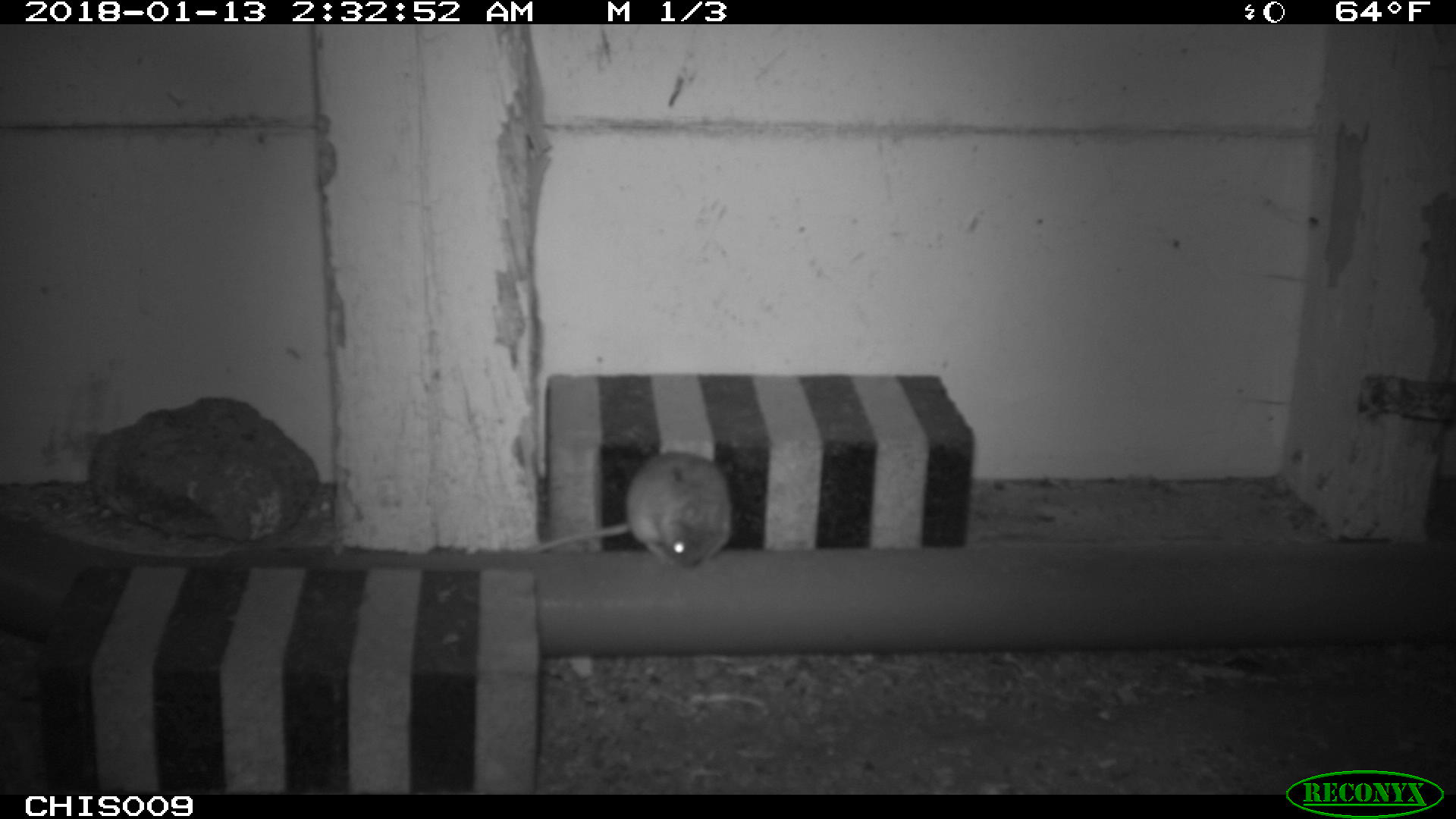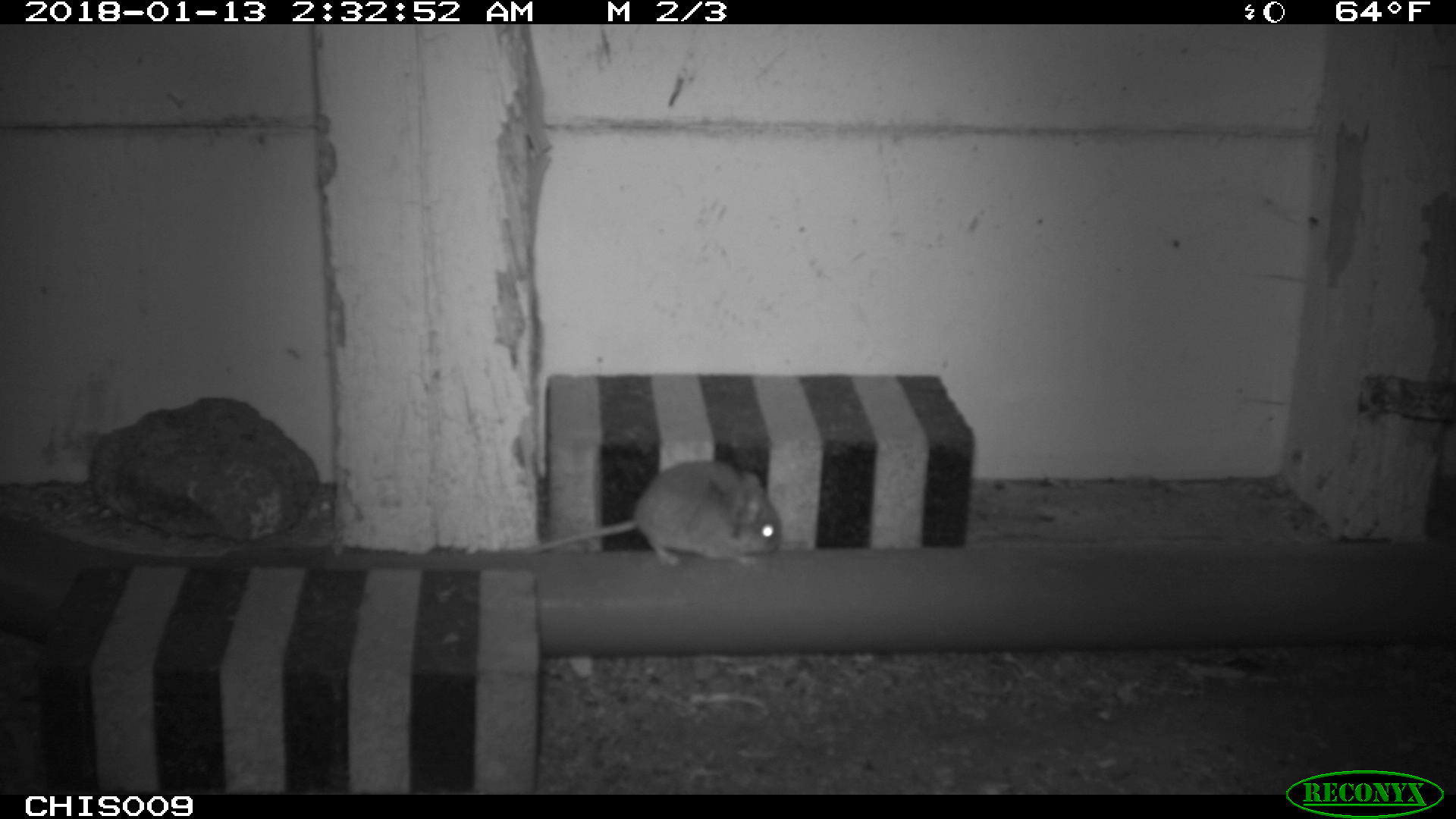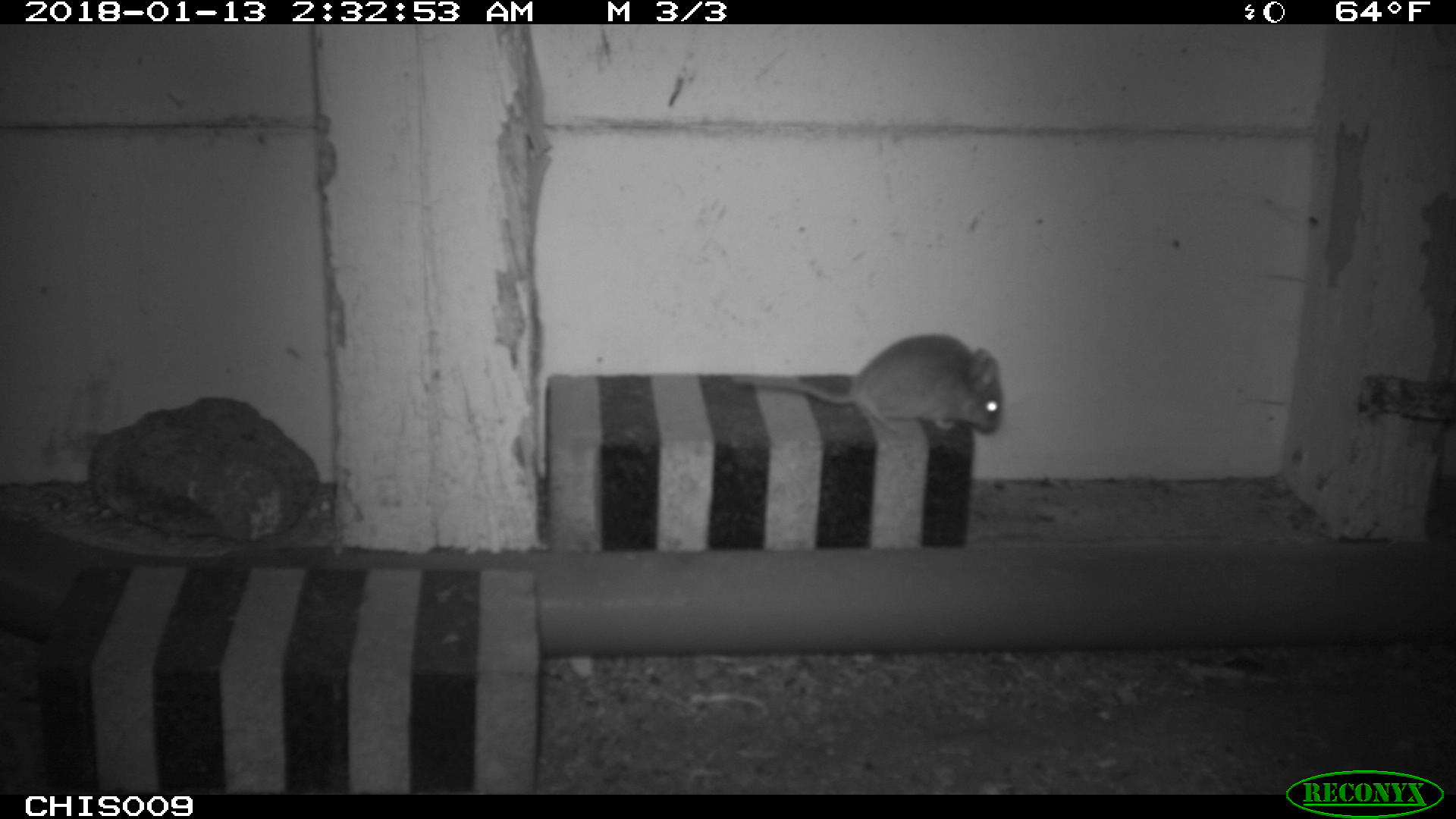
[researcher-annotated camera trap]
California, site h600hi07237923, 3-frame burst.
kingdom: Animalia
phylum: Chordata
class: Mammalia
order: Rodentia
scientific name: Rodentia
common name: rodent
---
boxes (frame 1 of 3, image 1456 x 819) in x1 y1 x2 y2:
rodent: 529 451 732 568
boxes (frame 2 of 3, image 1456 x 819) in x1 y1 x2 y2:
rodent: 518 459 781 564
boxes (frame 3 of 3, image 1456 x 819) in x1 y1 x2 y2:
rodent: 736 331 1004 435